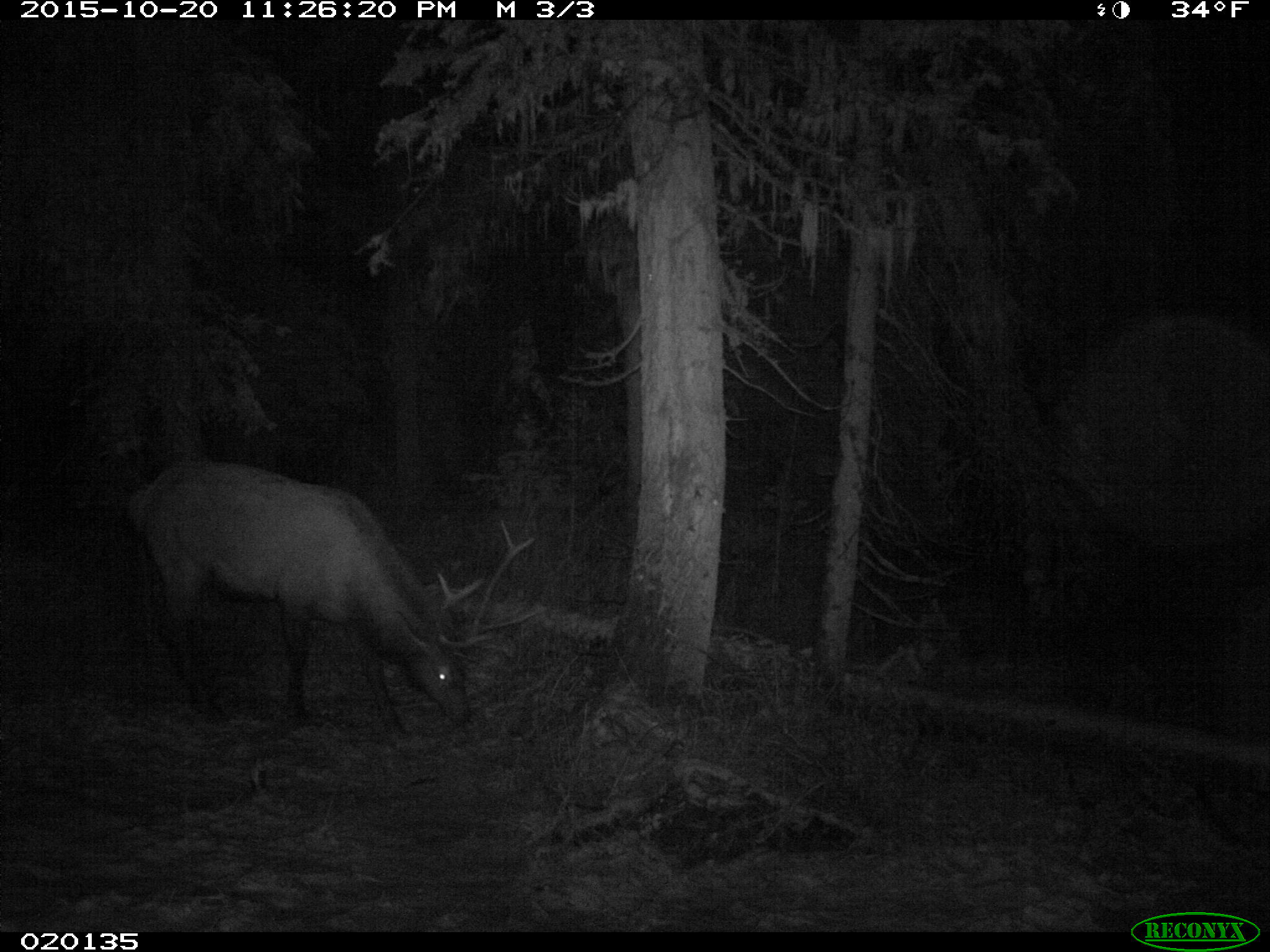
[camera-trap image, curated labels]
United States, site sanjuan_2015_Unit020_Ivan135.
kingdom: Animalia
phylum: Chordata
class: Mammalia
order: Artiodactyla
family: Cervidae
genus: Cervus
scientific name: Cervus elaphus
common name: red deer